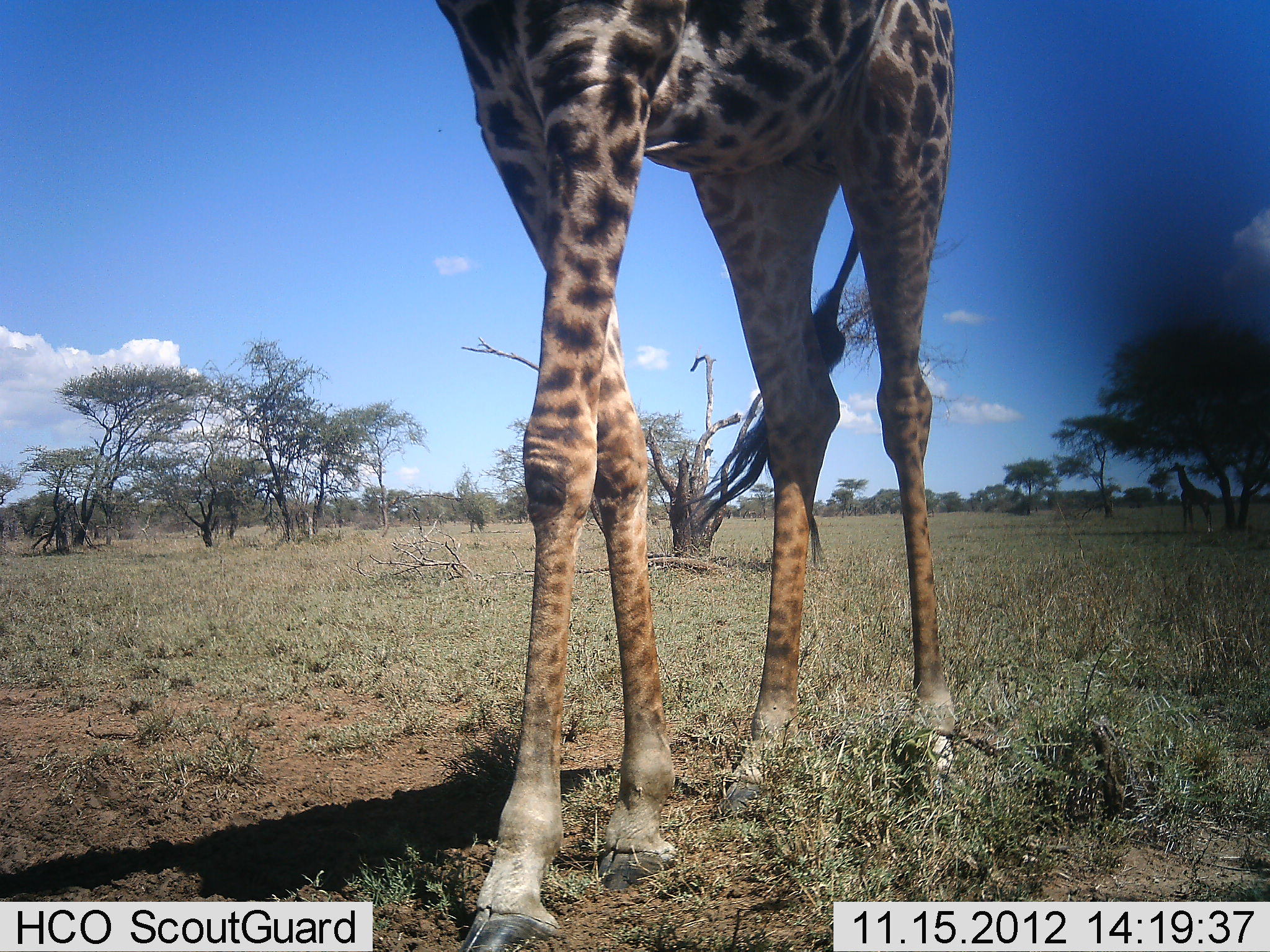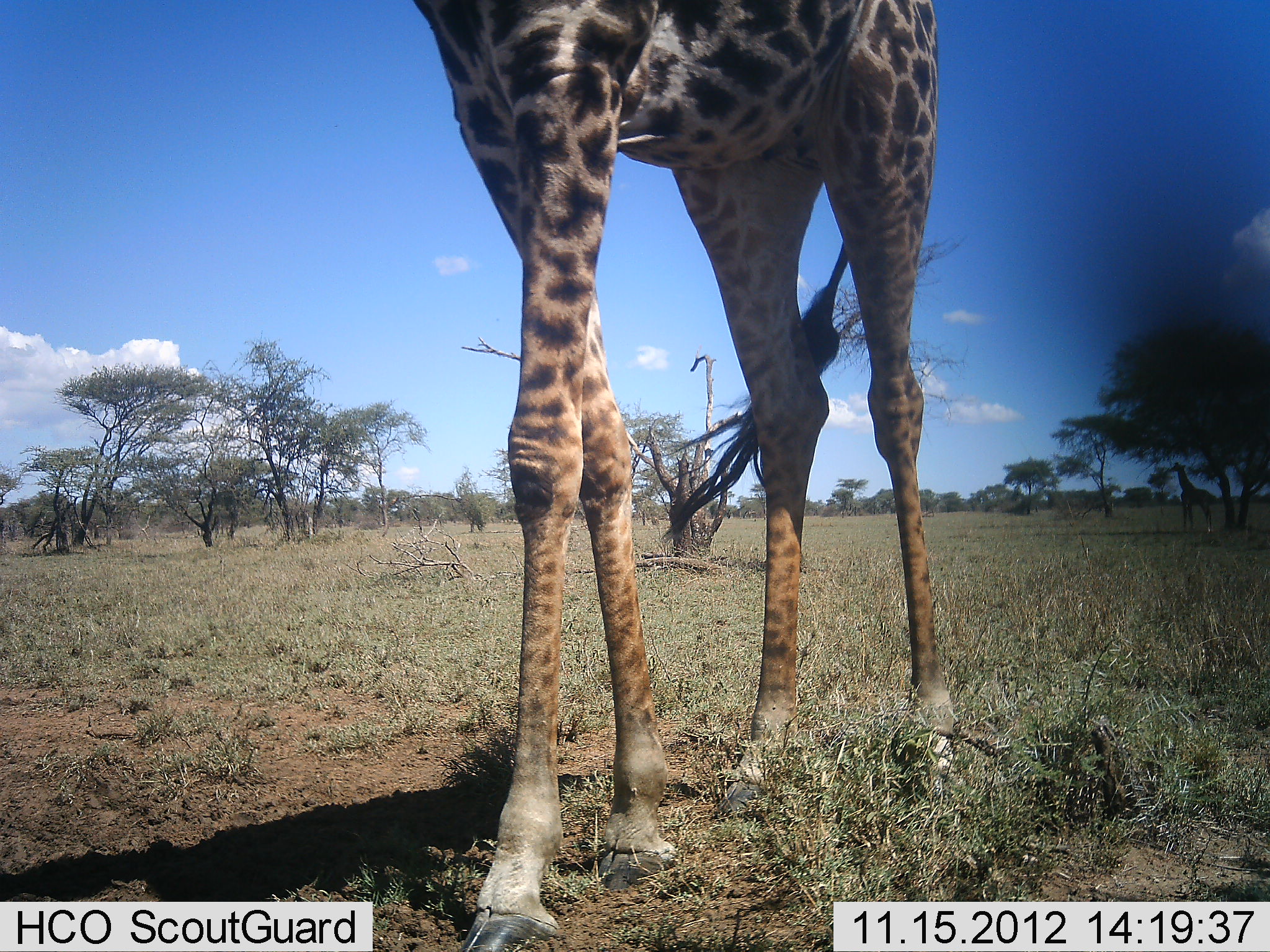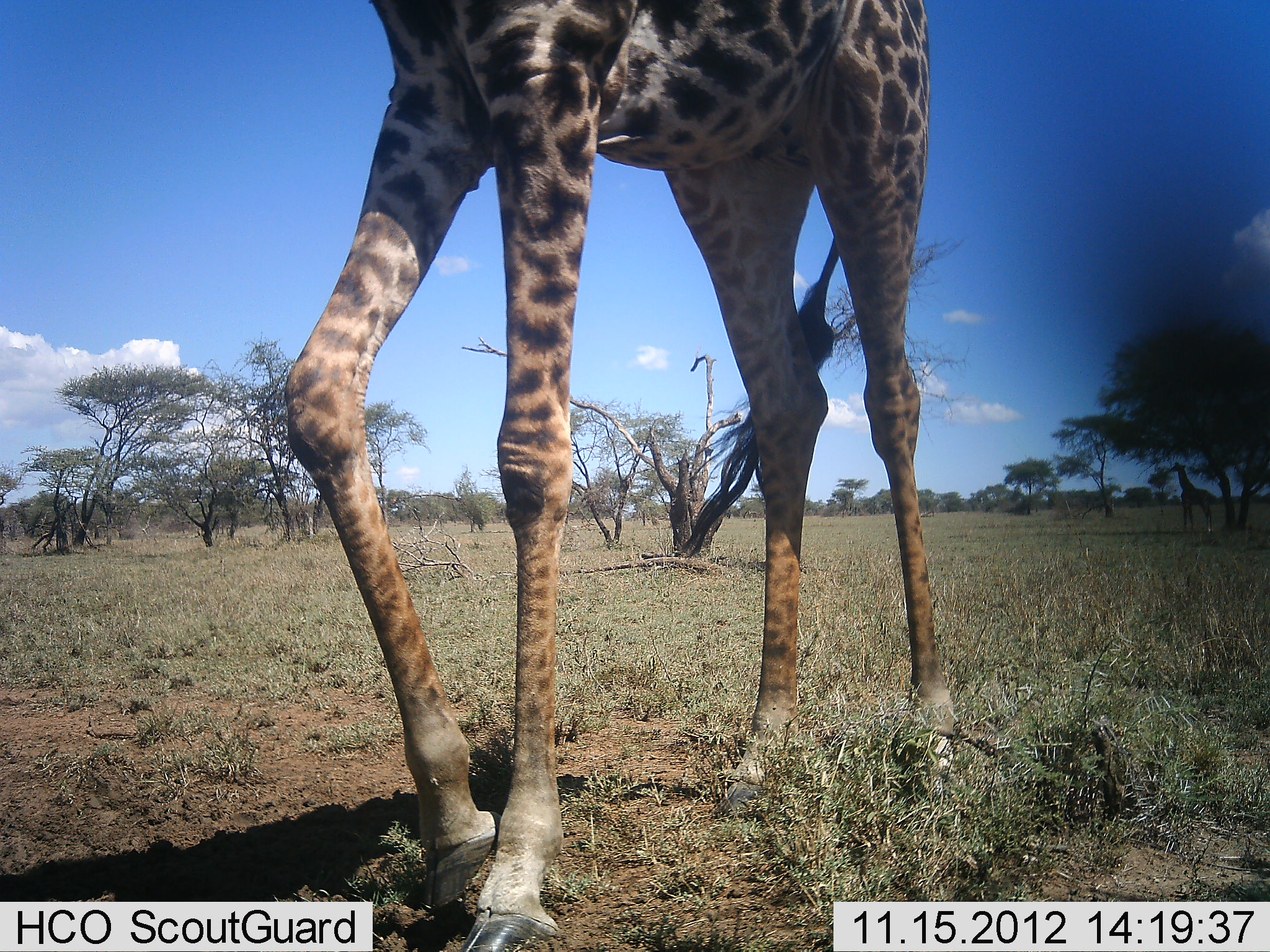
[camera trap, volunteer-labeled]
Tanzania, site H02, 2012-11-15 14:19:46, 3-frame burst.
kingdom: Animalia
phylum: Chordata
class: Mammalia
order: Artiodactyla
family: Giraffidae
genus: Giraffa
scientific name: Giraffa camelopardalis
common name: giraffe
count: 1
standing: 40%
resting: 0%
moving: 80%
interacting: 0%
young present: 0%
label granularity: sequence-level